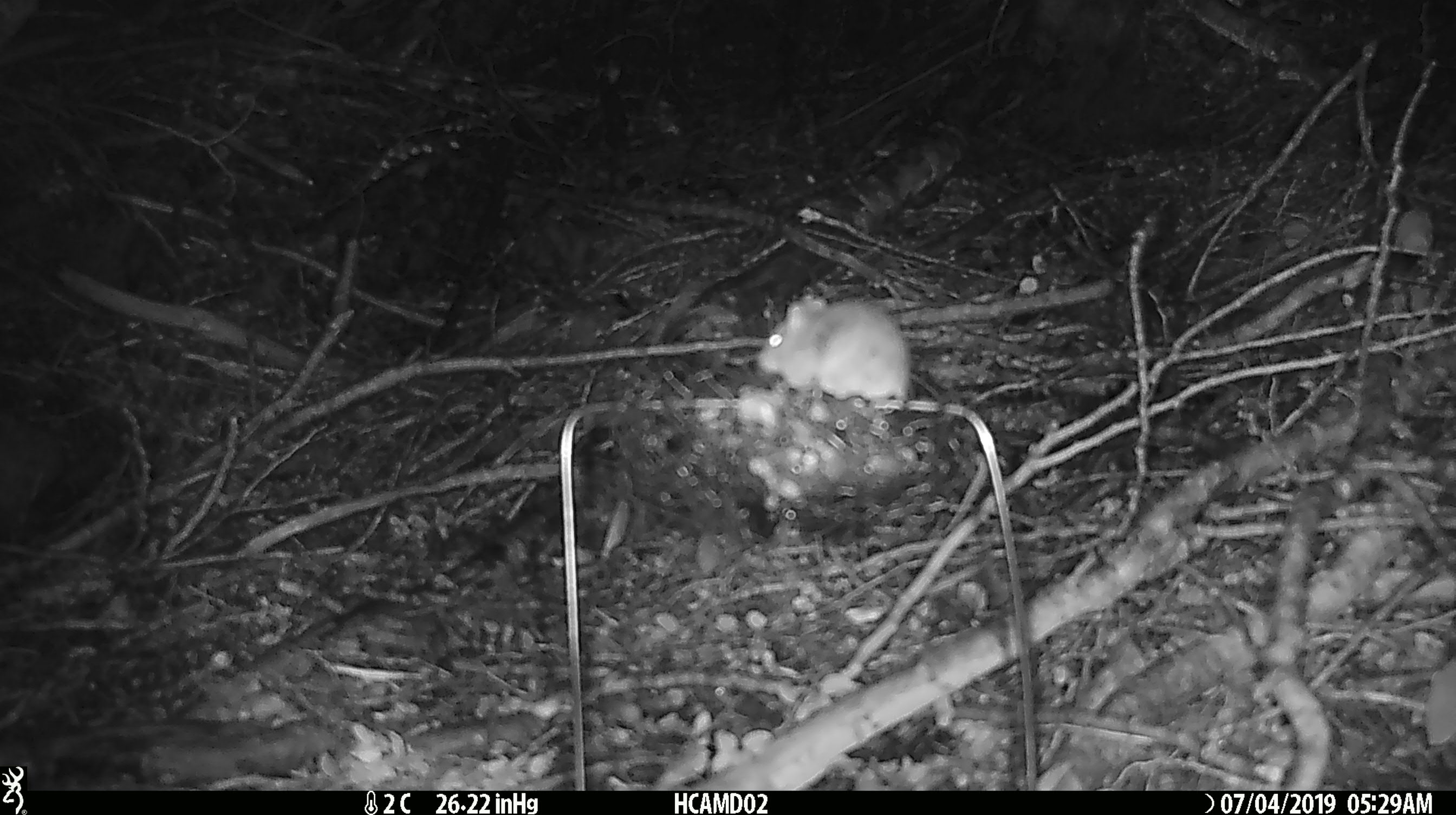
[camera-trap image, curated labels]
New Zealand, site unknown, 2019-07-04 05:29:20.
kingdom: Animalia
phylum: Chordata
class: Mammalia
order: Rodentia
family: Muridae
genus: Mus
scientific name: Mus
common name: mouse